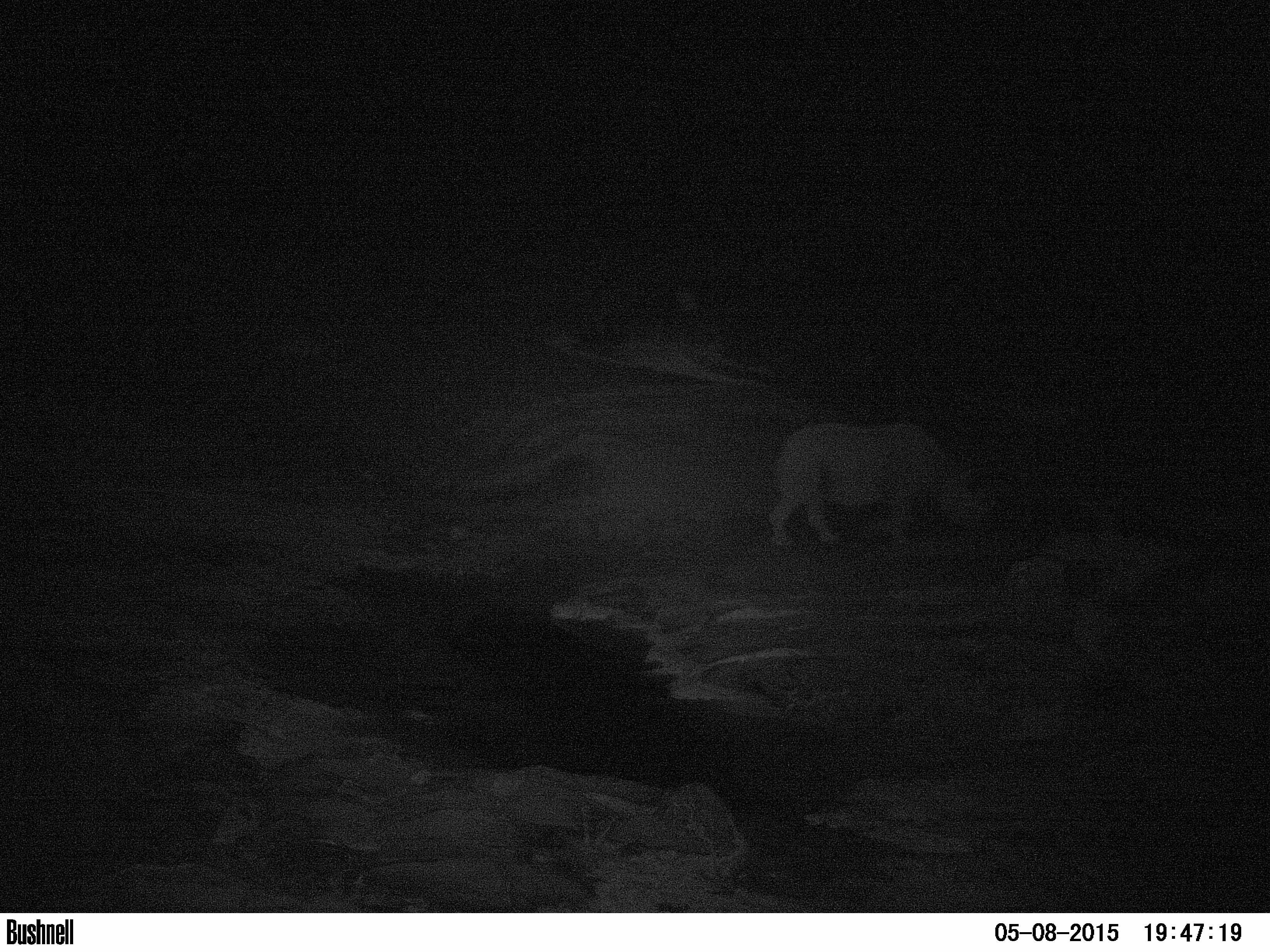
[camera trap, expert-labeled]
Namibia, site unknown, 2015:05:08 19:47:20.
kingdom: Animalia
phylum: Chordata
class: Mammalia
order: Perissodactyla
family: Rhinocerotidae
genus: Diceros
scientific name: Diceros bicornis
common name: black rhinoceros